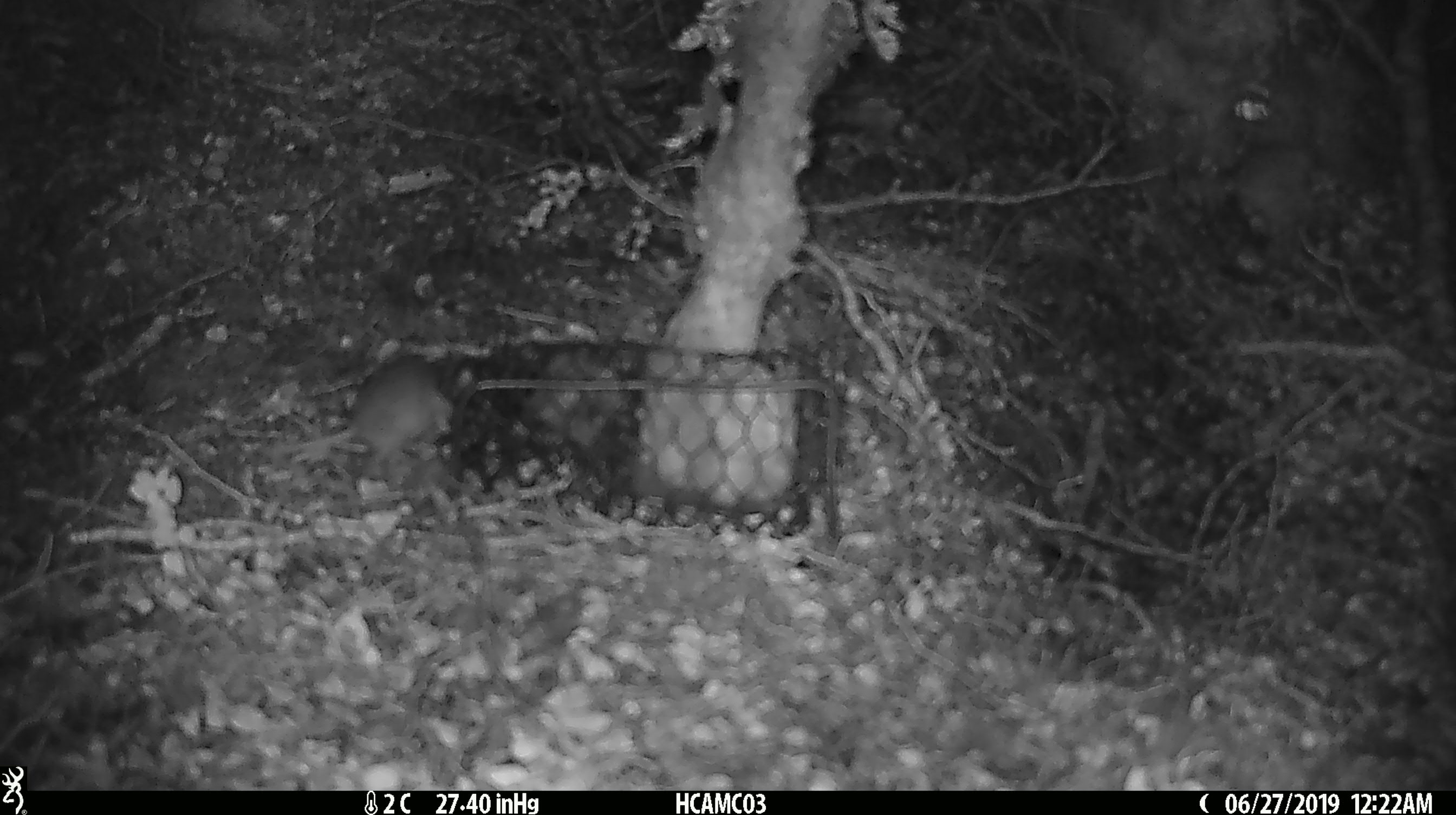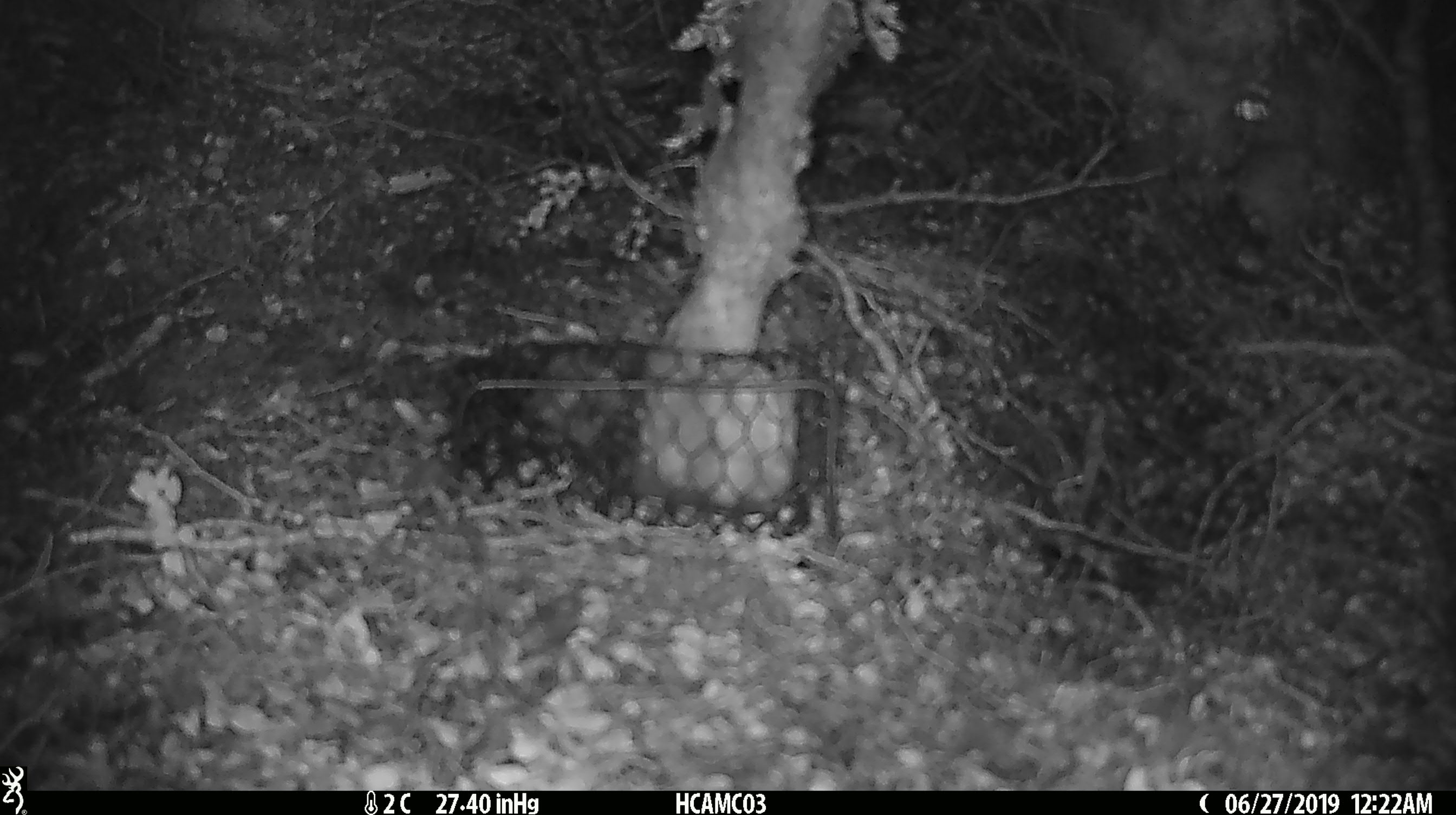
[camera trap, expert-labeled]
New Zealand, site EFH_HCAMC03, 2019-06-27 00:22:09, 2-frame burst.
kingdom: Animalia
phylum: Chordata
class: Mammalia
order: Rodentia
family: Muridae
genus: Mus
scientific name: Mus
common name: mouse